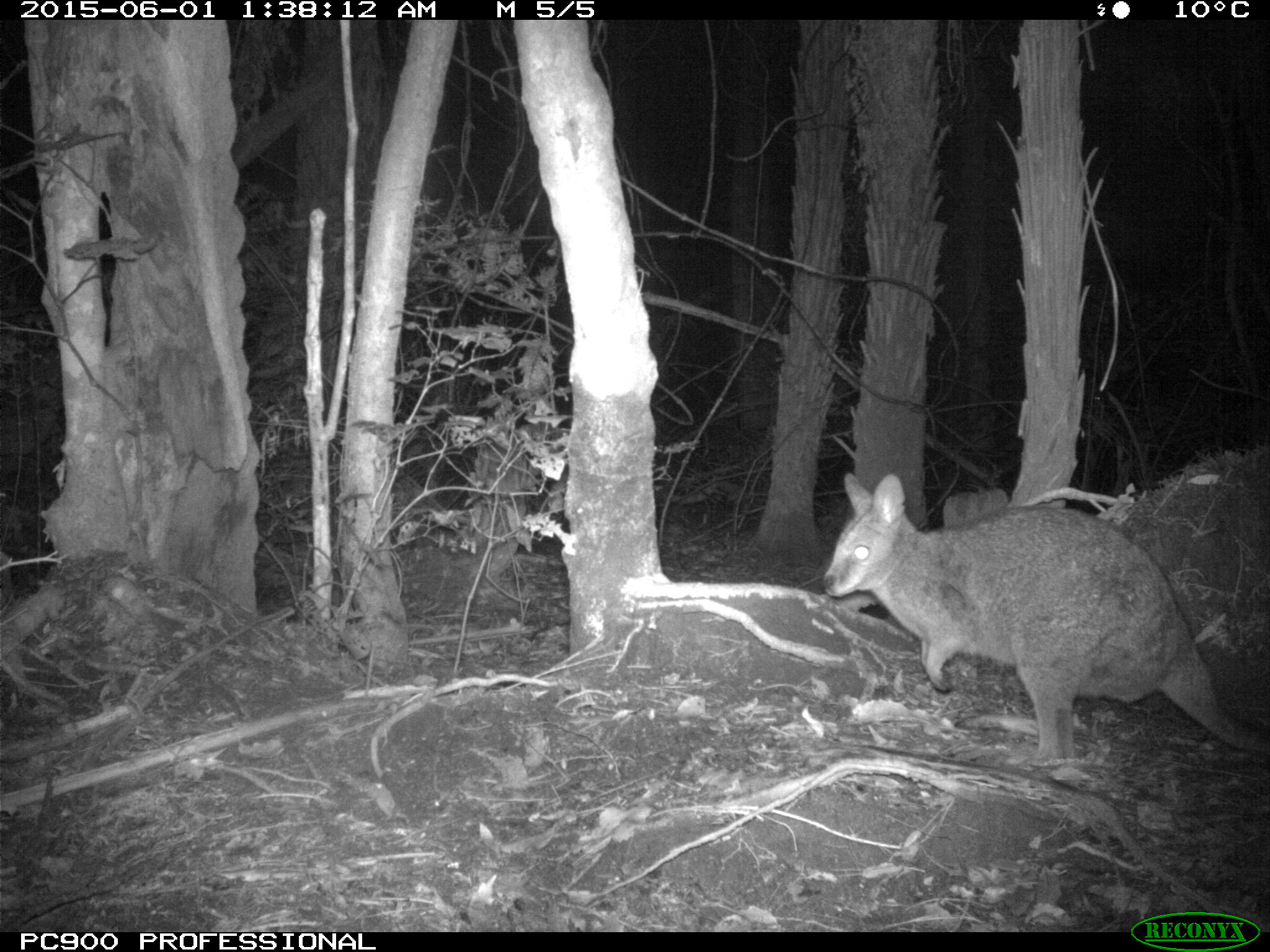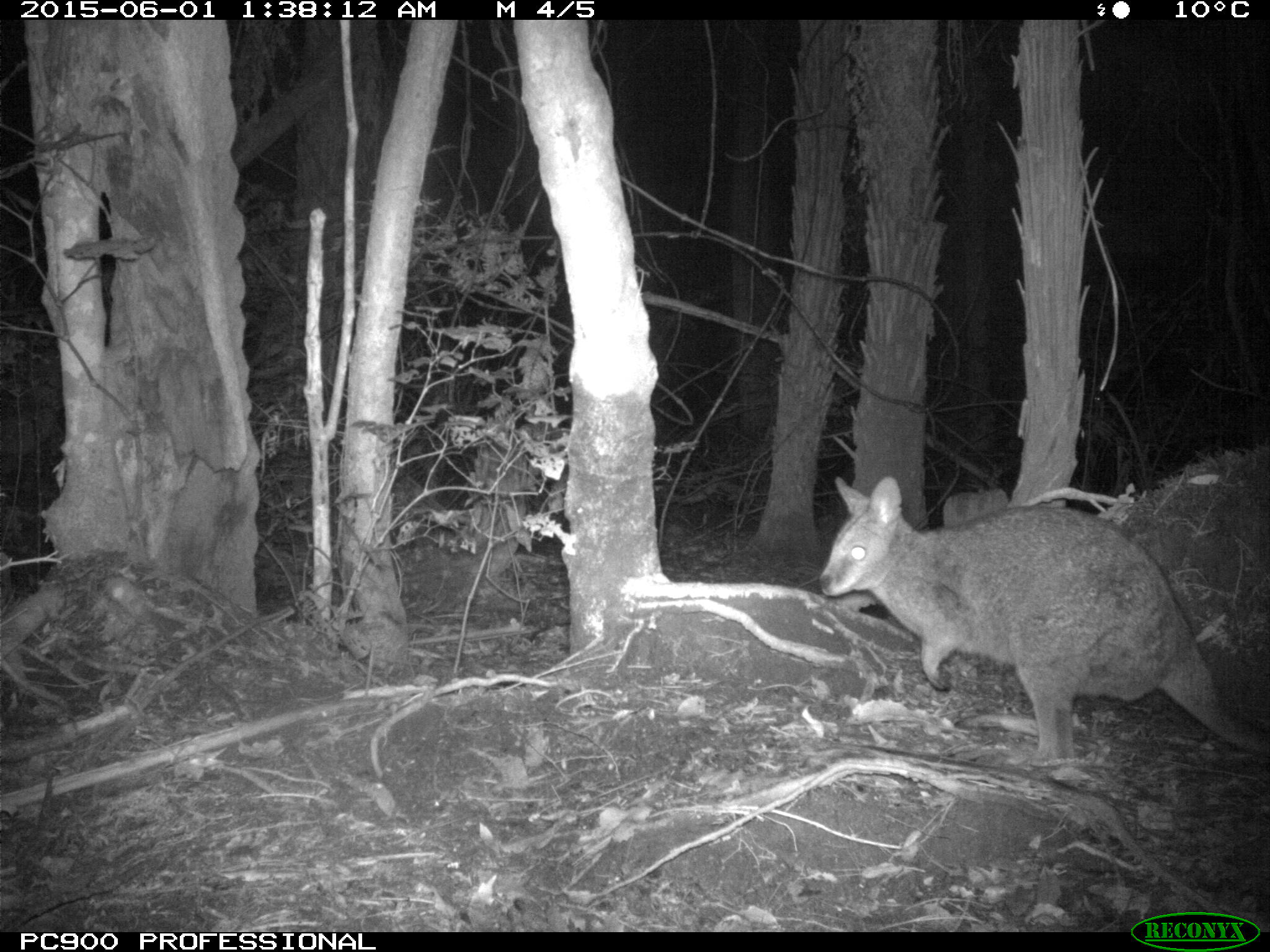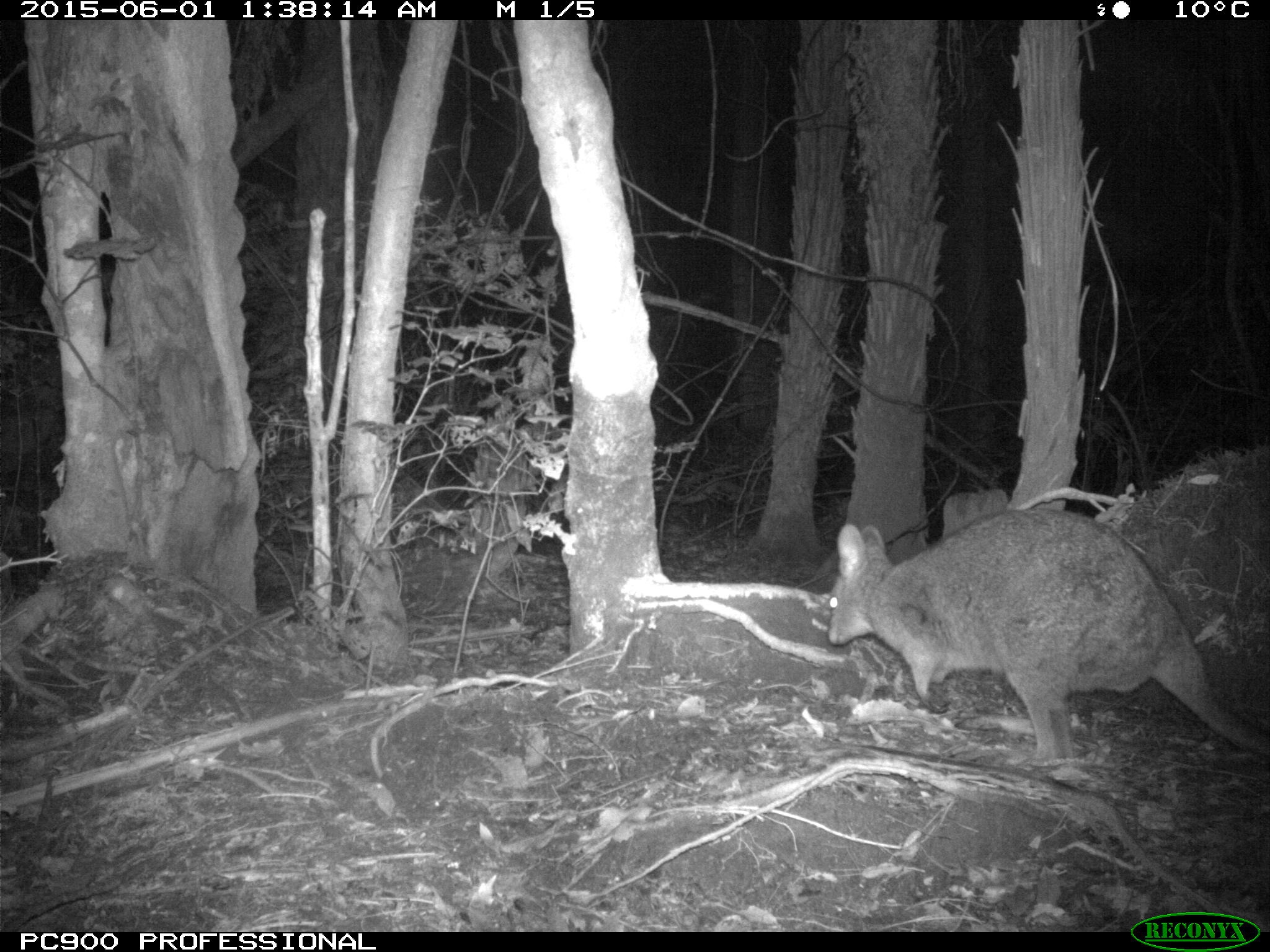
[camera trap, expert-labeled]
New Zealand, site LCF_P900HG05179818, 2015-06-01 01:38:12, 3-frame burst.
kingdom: Animalia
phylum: Chordata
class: Mammalia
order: Diprotodontia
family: Macropodidae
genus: Notamacropus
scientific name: Notamacropus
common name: wallaby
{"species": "wallaby (Notamacropus)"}